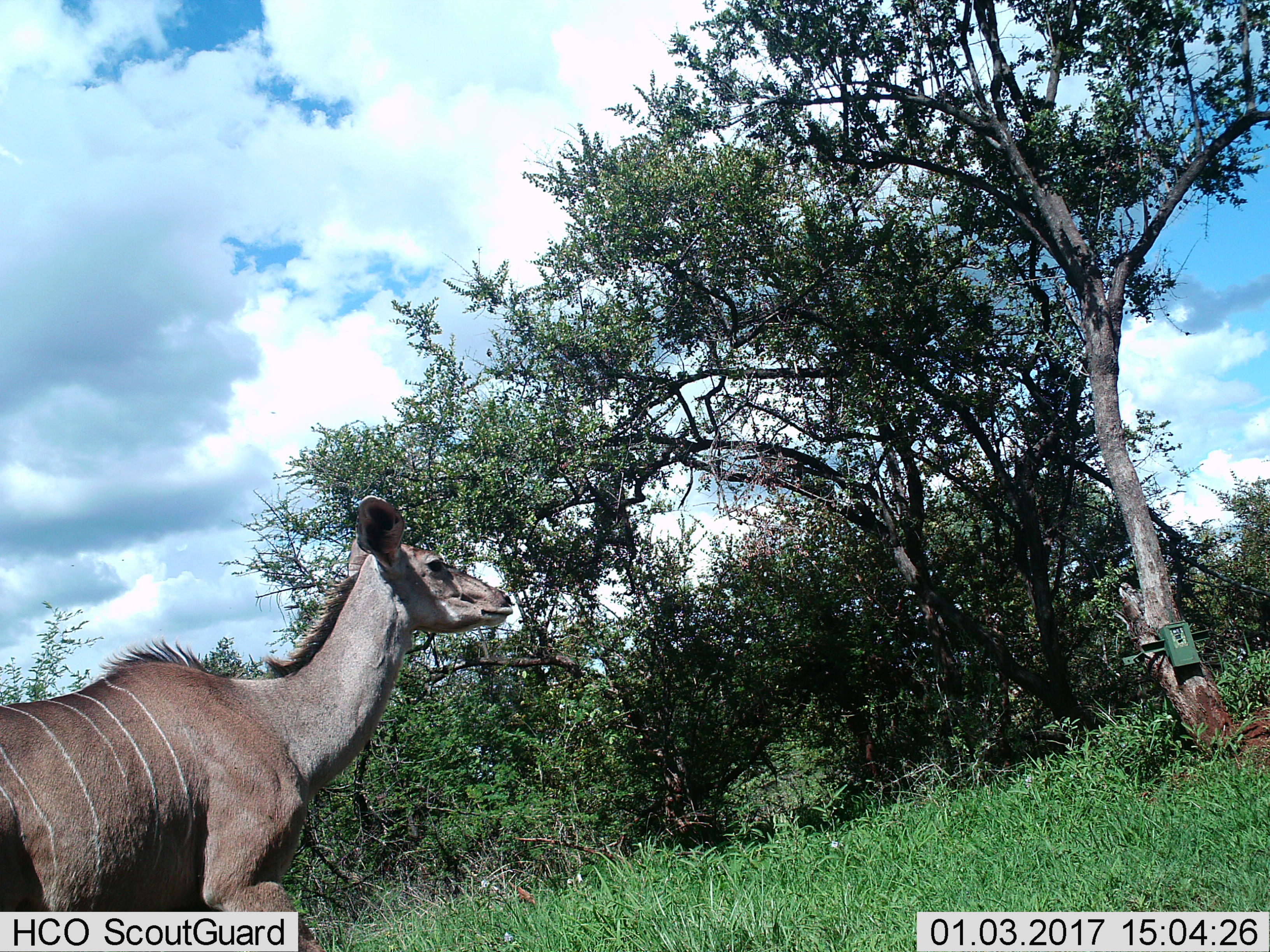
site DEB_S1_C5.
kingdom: Animalia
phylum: Chordata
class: Mammalia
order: Artiodactyla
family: Bovidae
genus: Tragelaphus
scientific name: Tragelaphus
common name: kudu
Kudu (Tragelaphus), count 1. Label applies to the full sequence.